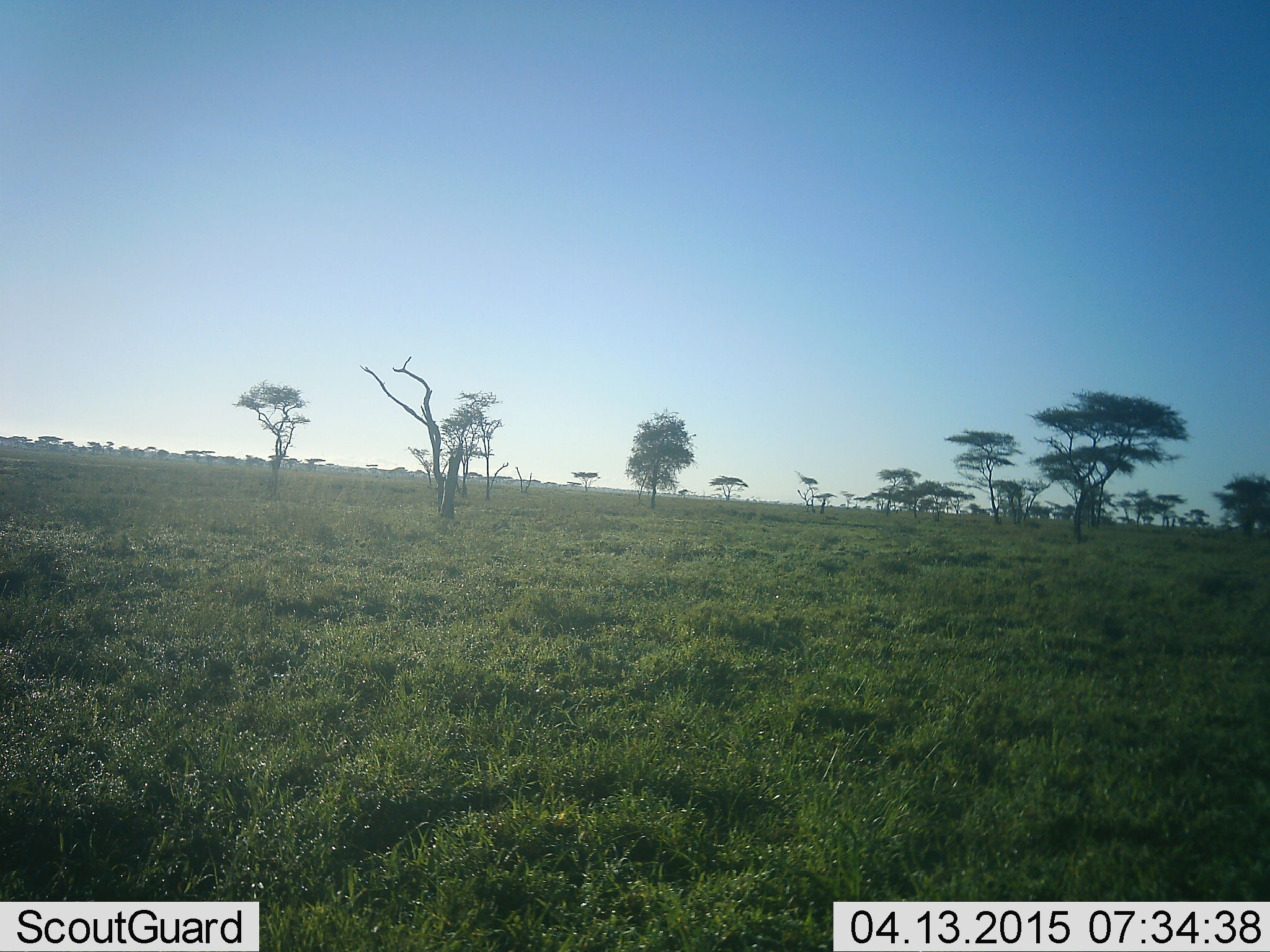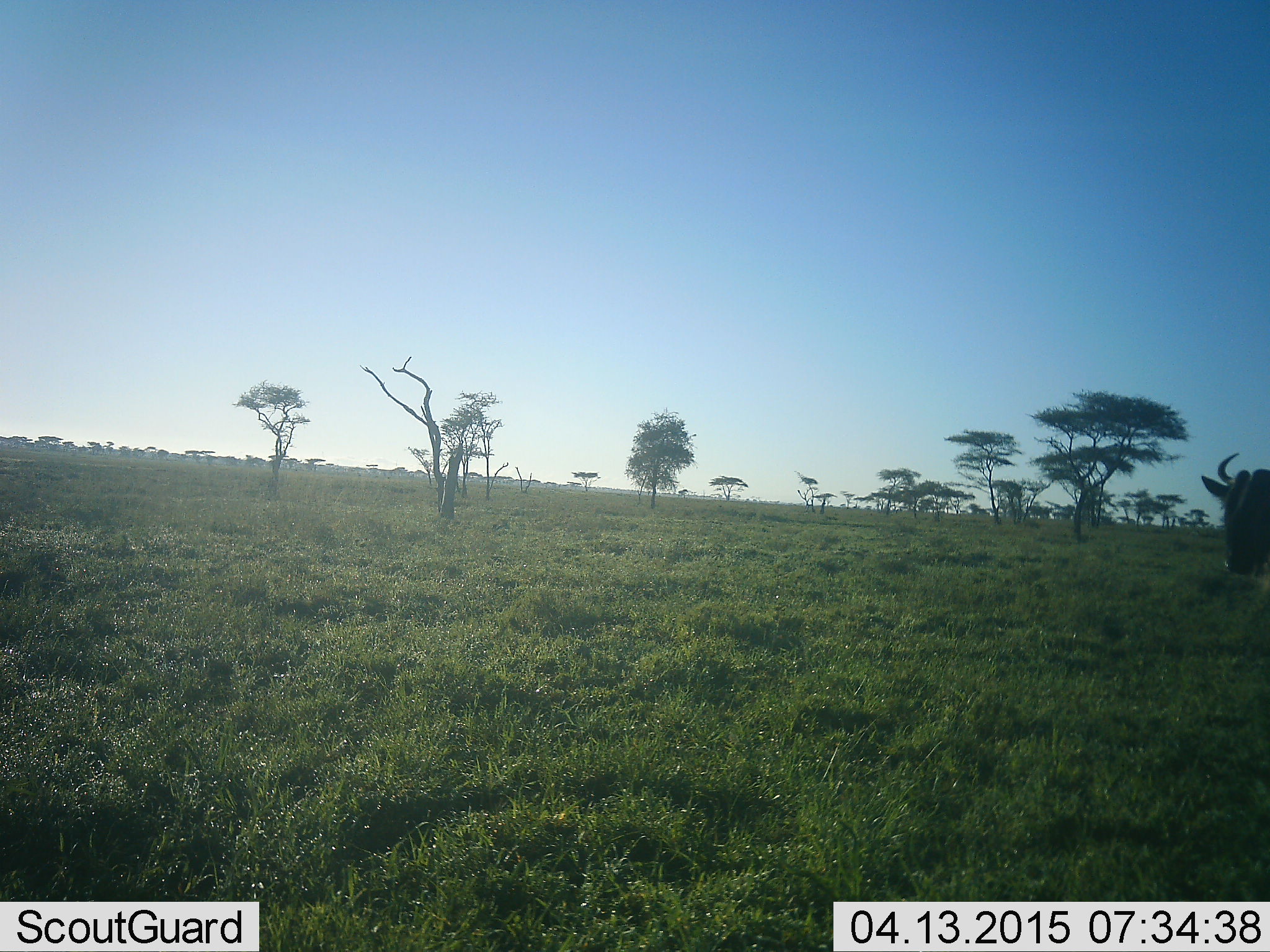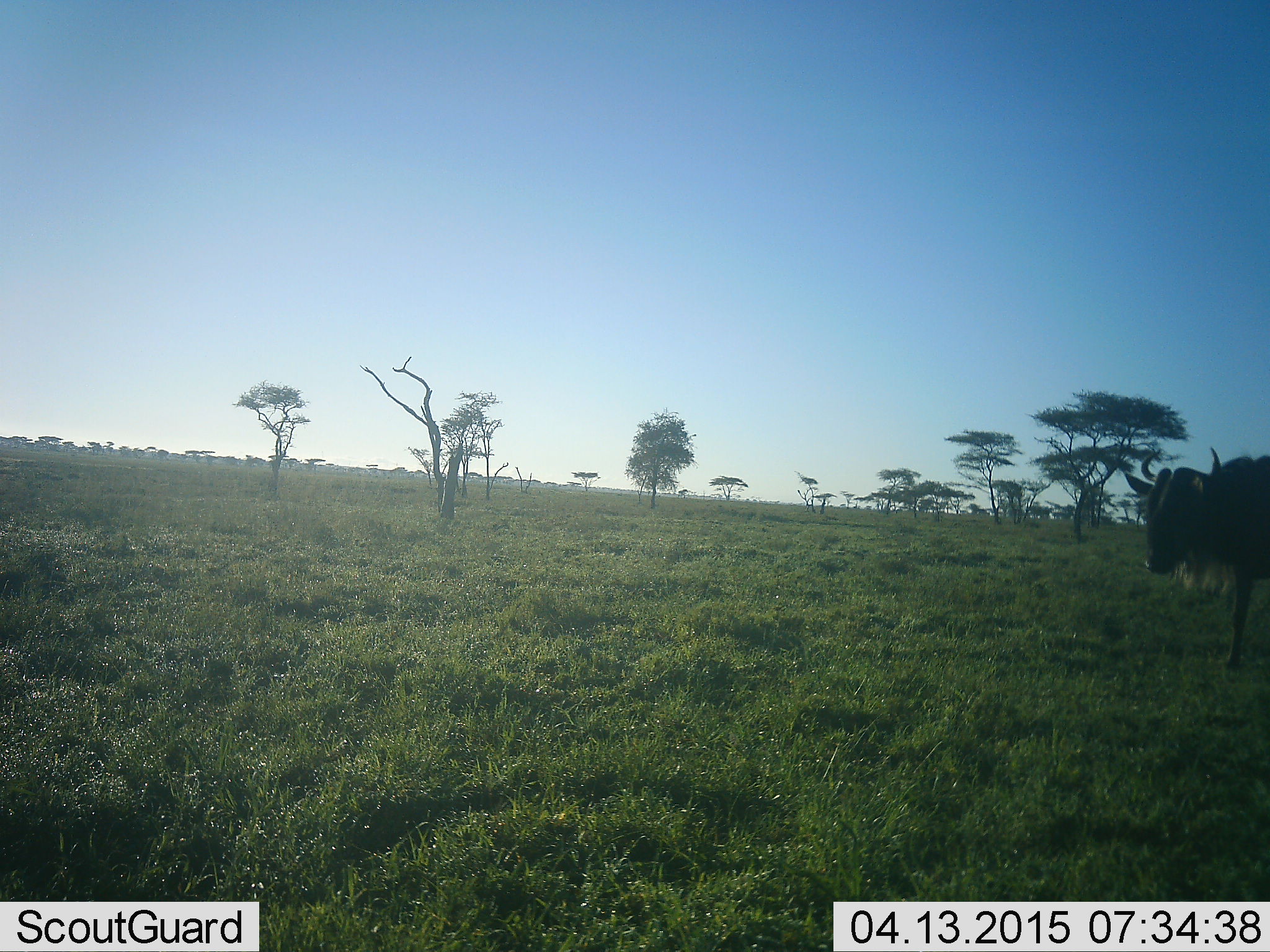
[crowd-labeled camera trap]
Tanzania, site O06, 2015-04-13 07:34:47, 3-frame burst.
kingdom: Animalia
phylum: Chordata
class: Mammalia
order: Artiodactyla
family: Bovidae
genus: Connochaetes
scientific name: Connochaetes taurinus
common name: blue wildebeest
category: wildebeest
Wildebeest (blue wildebeest) (Connochaetes taurinus), count 1. Behavior (volunteer vote fractions): standing 10%, resting 0%, moving 90%, interacting 0%. Young present (vote fraction): 0%. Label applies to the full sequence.